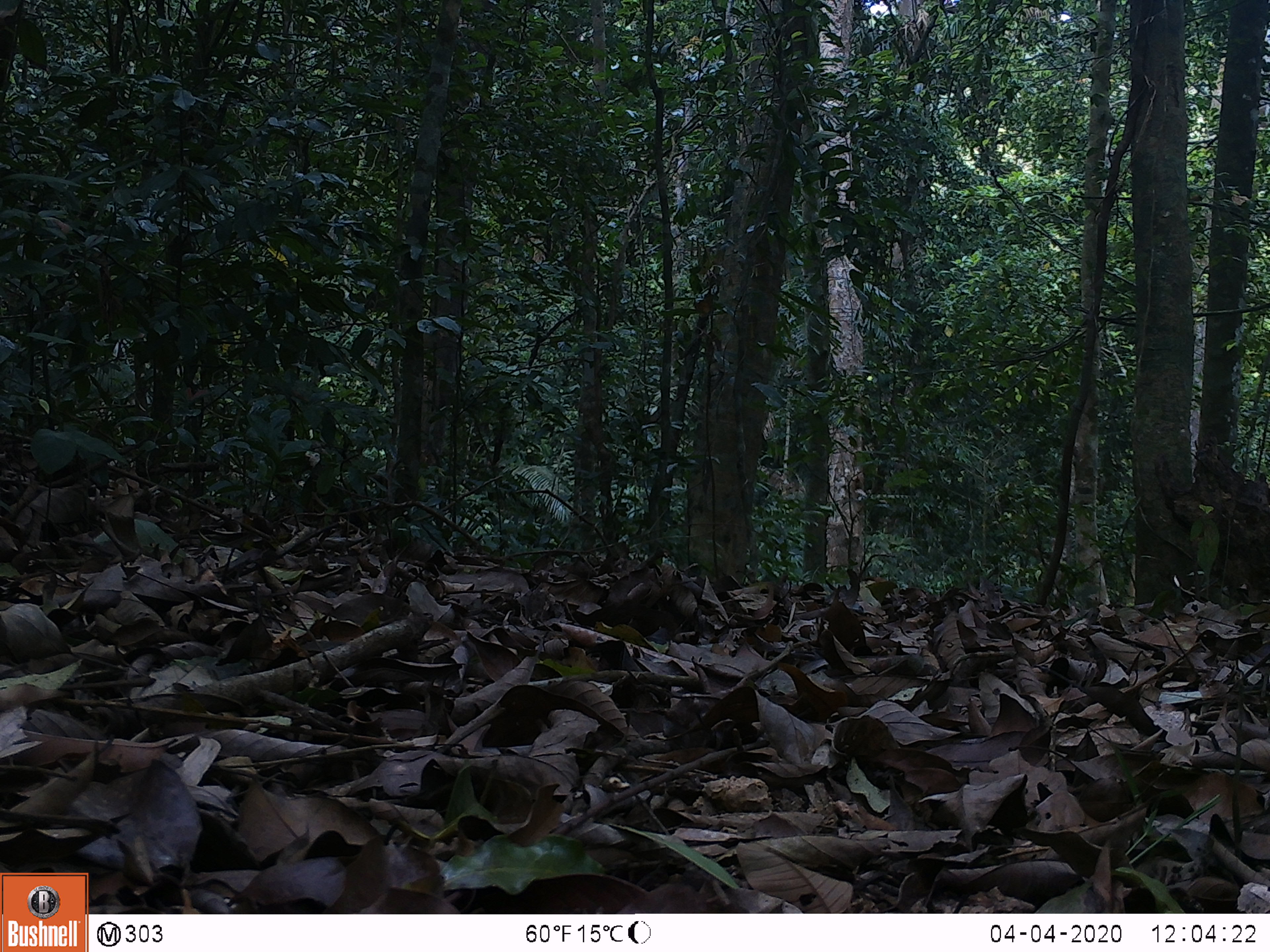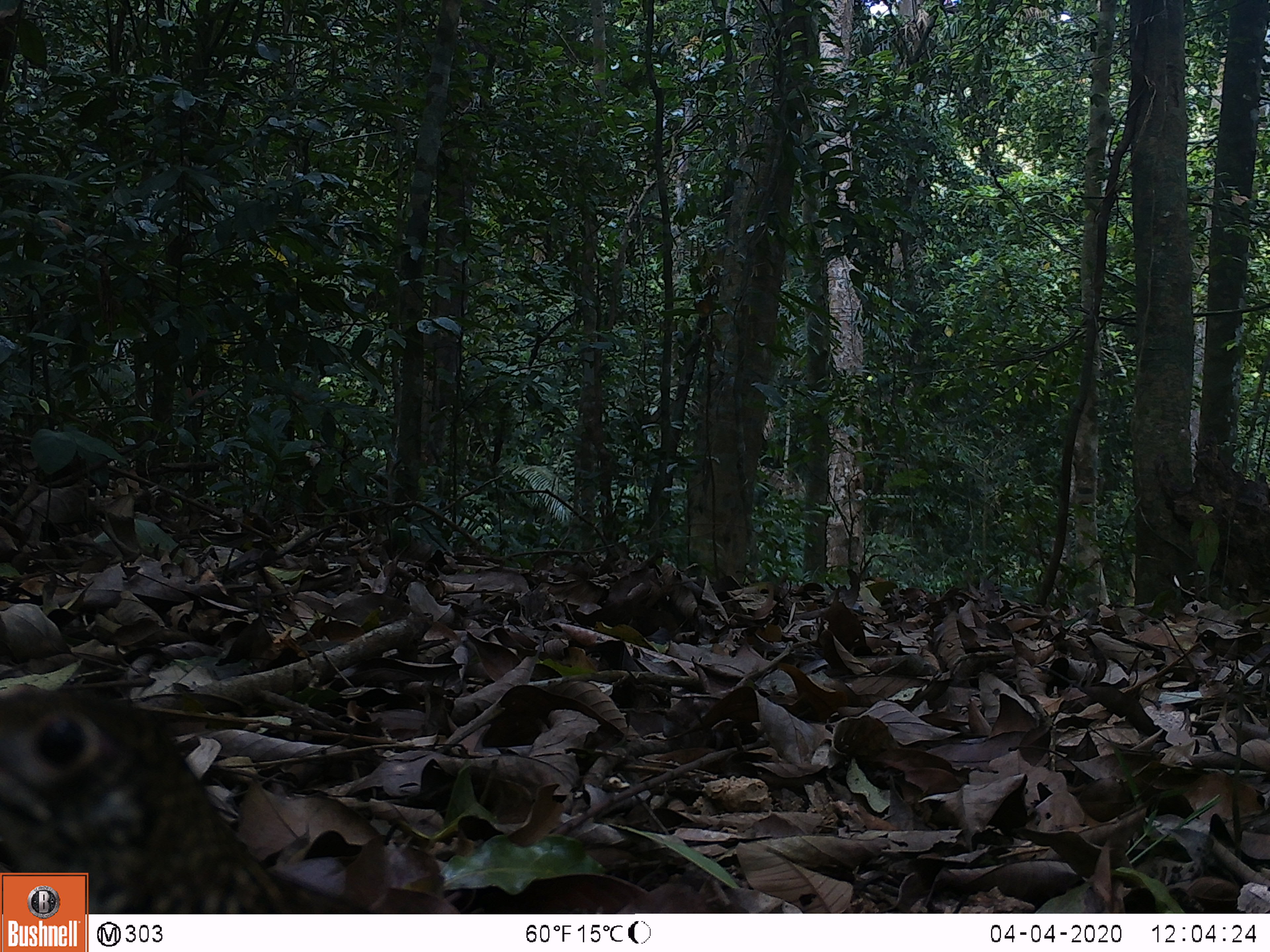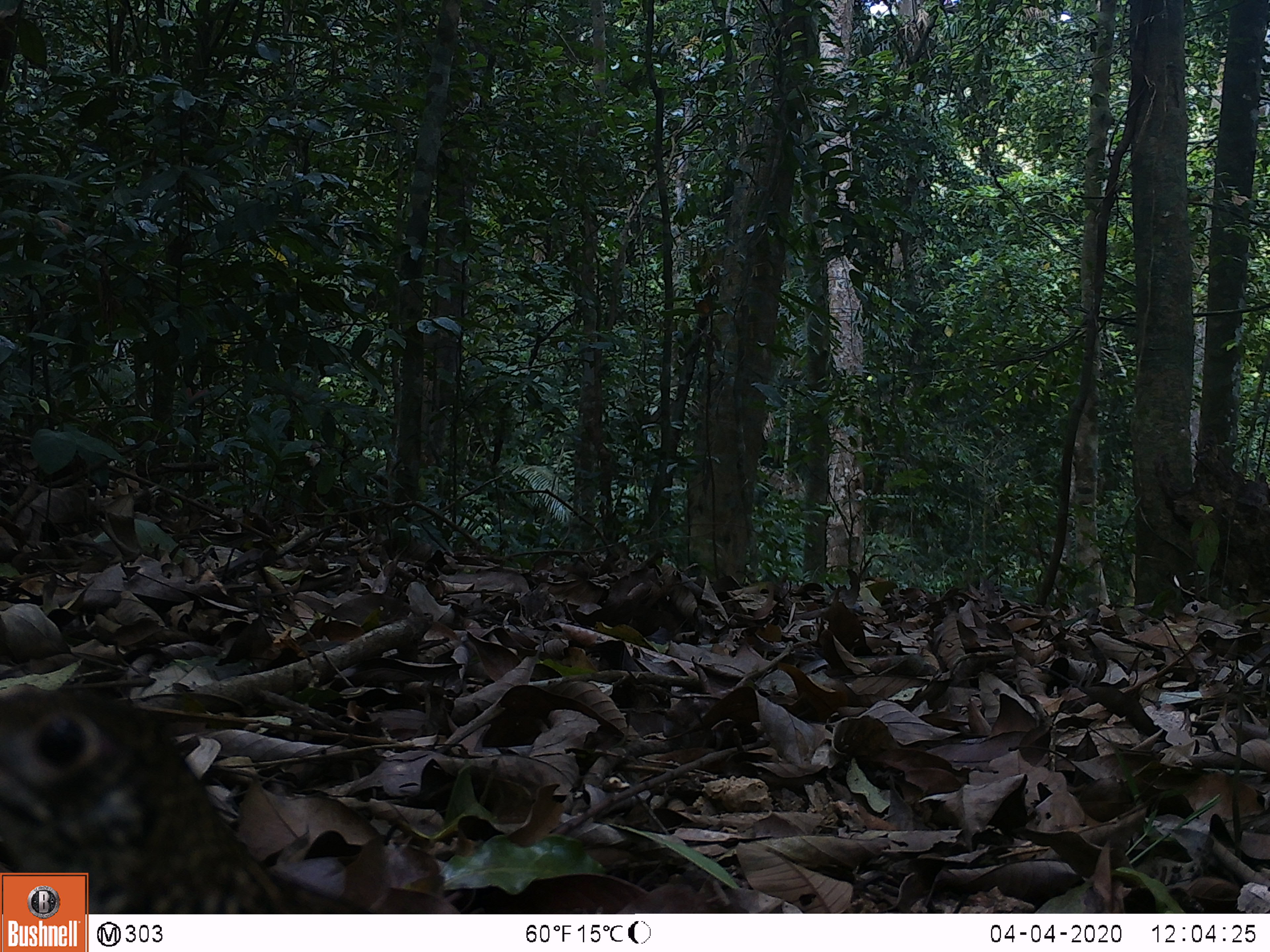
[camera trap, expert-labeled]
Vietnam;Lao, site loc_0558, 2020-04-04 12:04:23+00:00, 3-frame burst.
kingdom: Animalia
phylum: Chordata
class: Aves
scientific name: Aves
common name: bird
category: unidentified bird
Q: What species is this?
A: Unidentified bird (bird) (Aves).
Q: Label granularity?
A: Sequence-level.